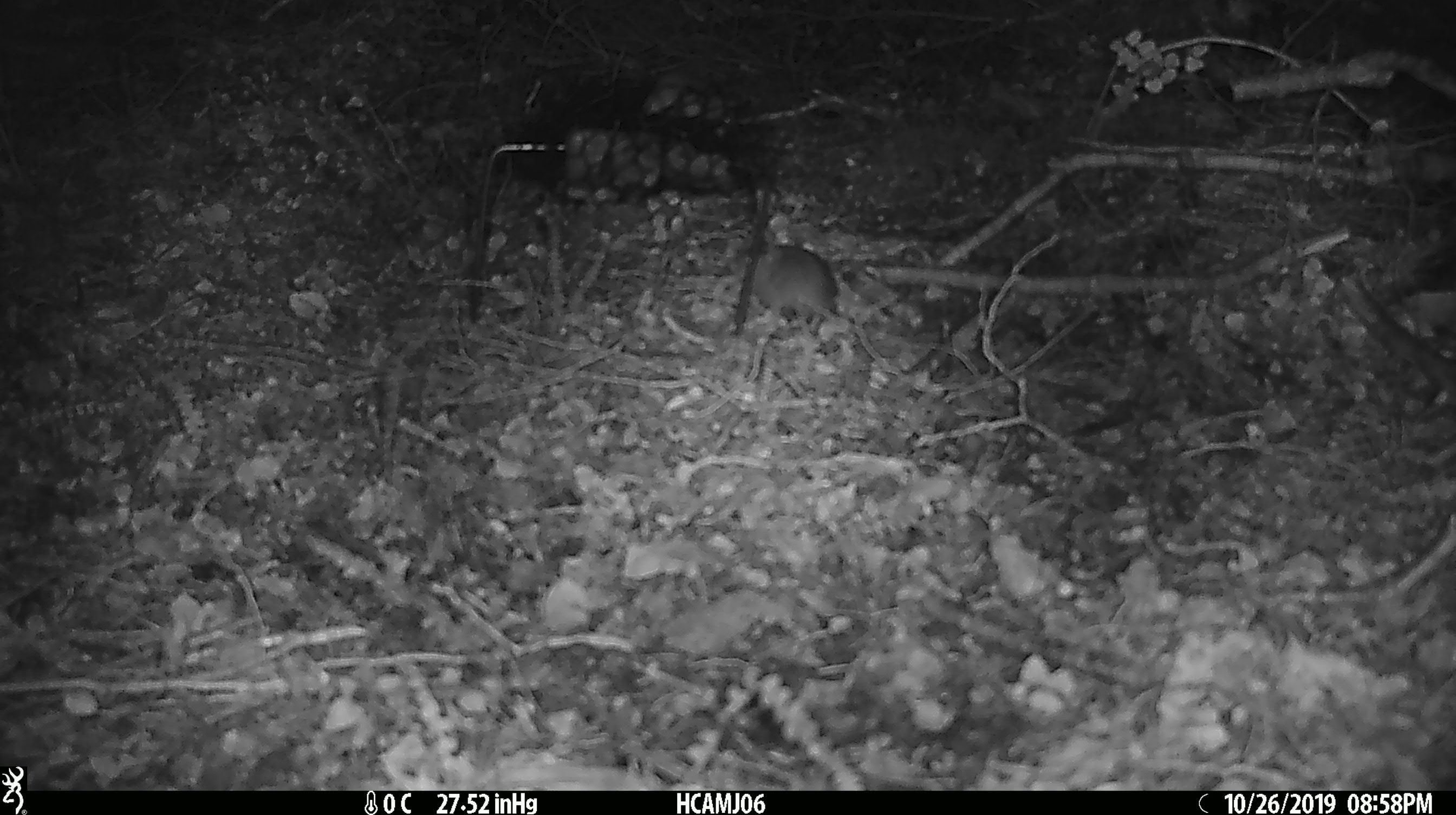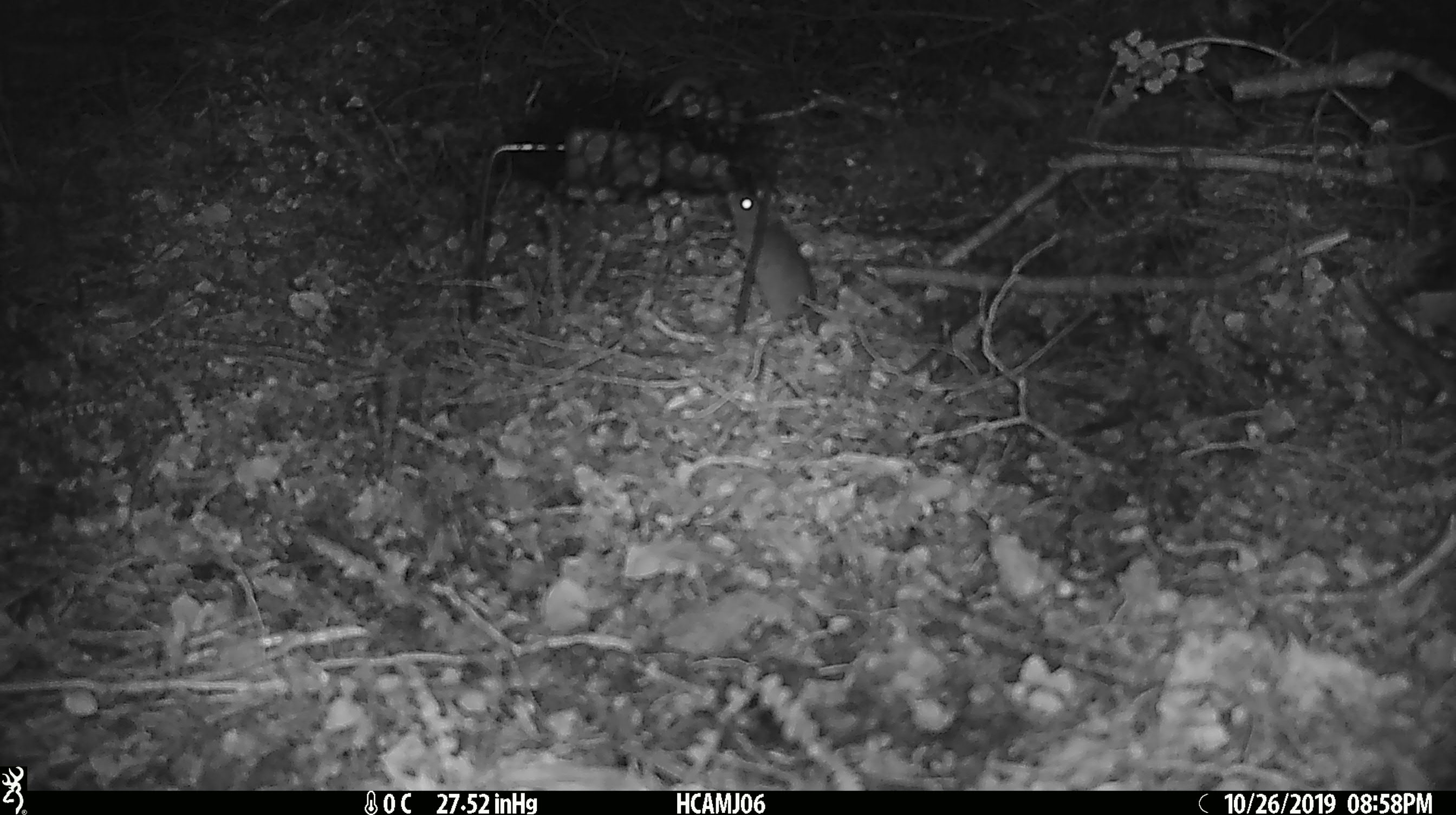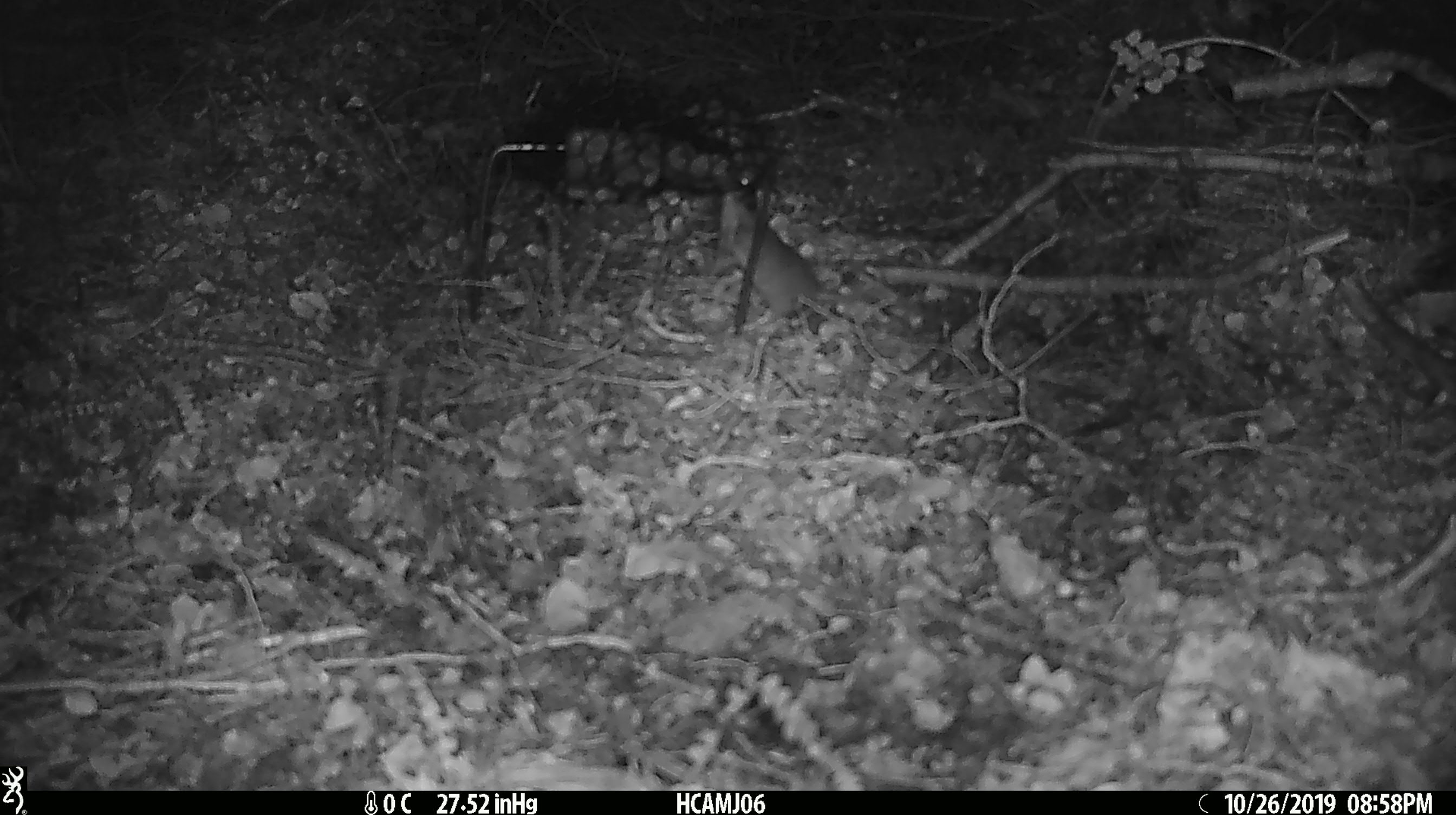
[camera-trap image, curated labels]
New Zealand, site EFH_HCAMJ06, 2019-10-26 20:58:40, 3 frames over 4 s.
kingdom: Animalia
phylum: Chordata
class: Mammalia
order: Rodentia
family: Muridae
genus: Mus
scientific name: Mus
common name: mouse